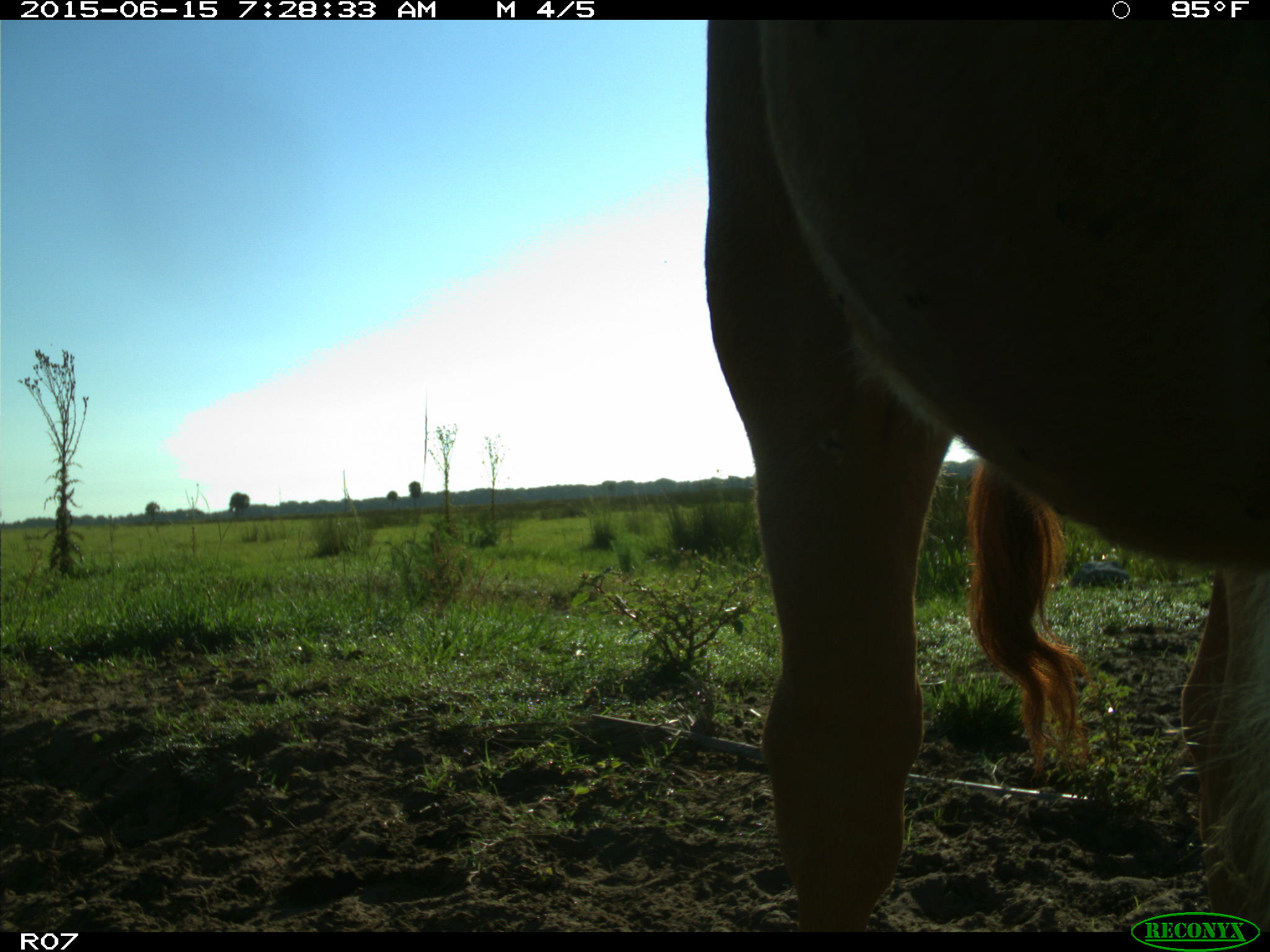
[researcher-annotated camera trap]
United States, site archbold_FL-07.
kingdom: Animalia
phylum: Chordata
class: Mammalia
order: Artiodactyla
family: Bovidae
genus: Bos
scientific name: Bos taurus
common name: domestic cow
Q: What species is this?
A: Bos taurus (domestic cow).